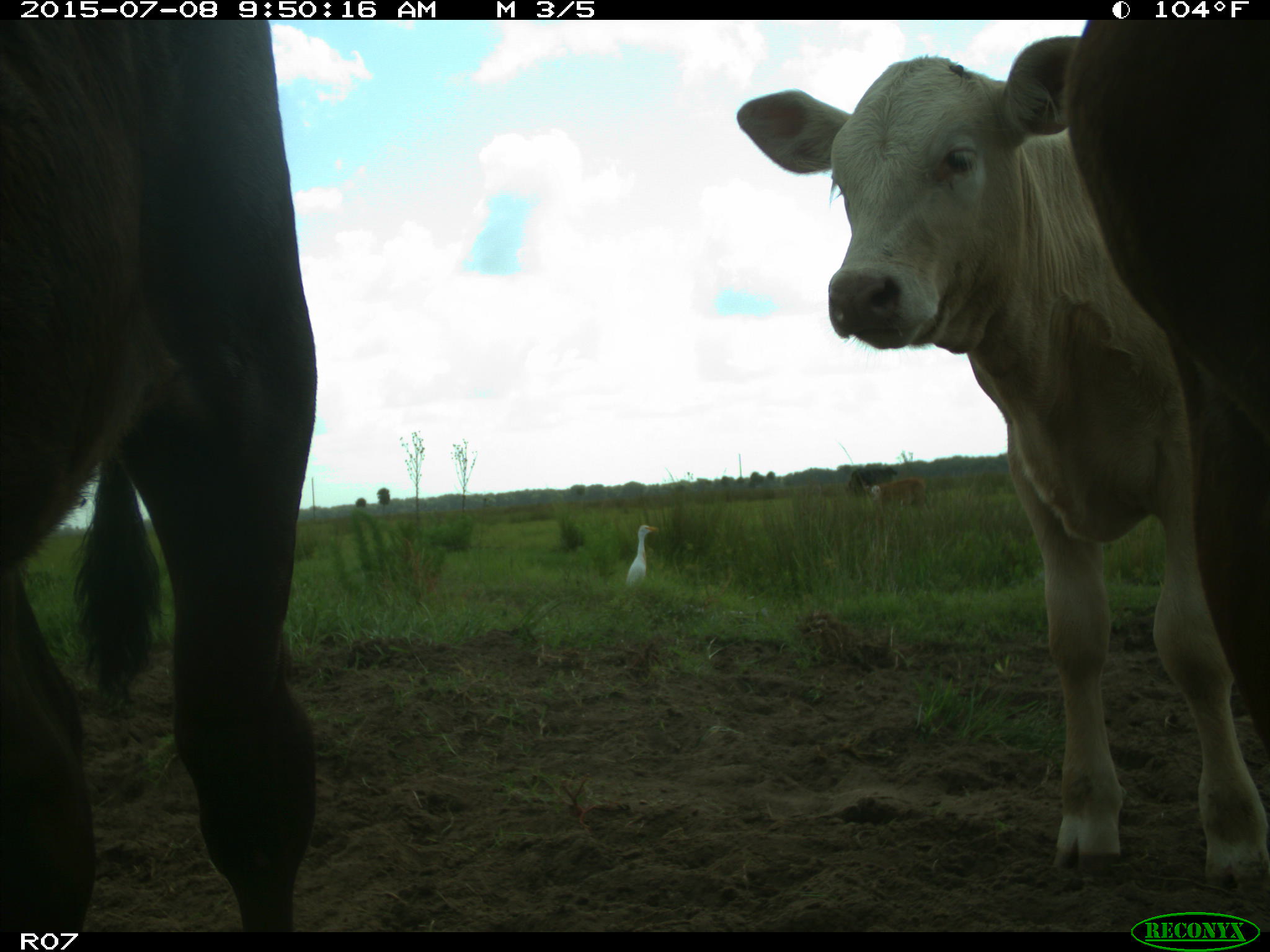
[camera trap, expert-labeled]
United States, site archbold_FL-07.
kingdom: Animalia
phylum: Chordata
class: Mammalia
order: Artiodactyla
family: Bovidae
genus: Bos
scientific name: Bos taurus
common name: domestic cow